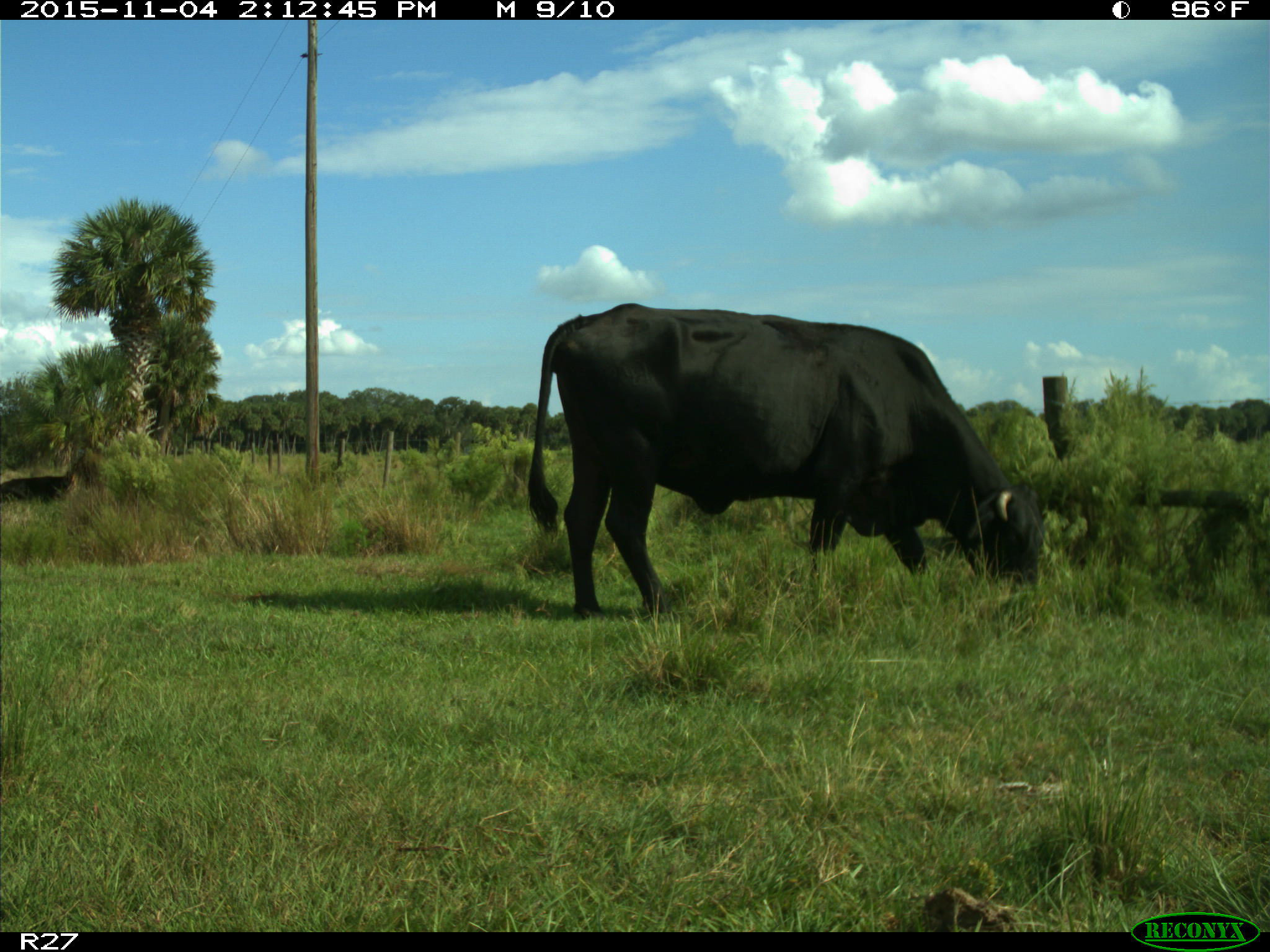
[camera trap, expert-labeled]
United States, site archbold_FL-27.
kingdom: Animalia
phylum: Chordata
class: Mammalia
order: Artiodactyla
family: Bovidae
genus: Bos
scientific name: Bos taurus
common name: domestic cow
Bos taurus (domestic cow).